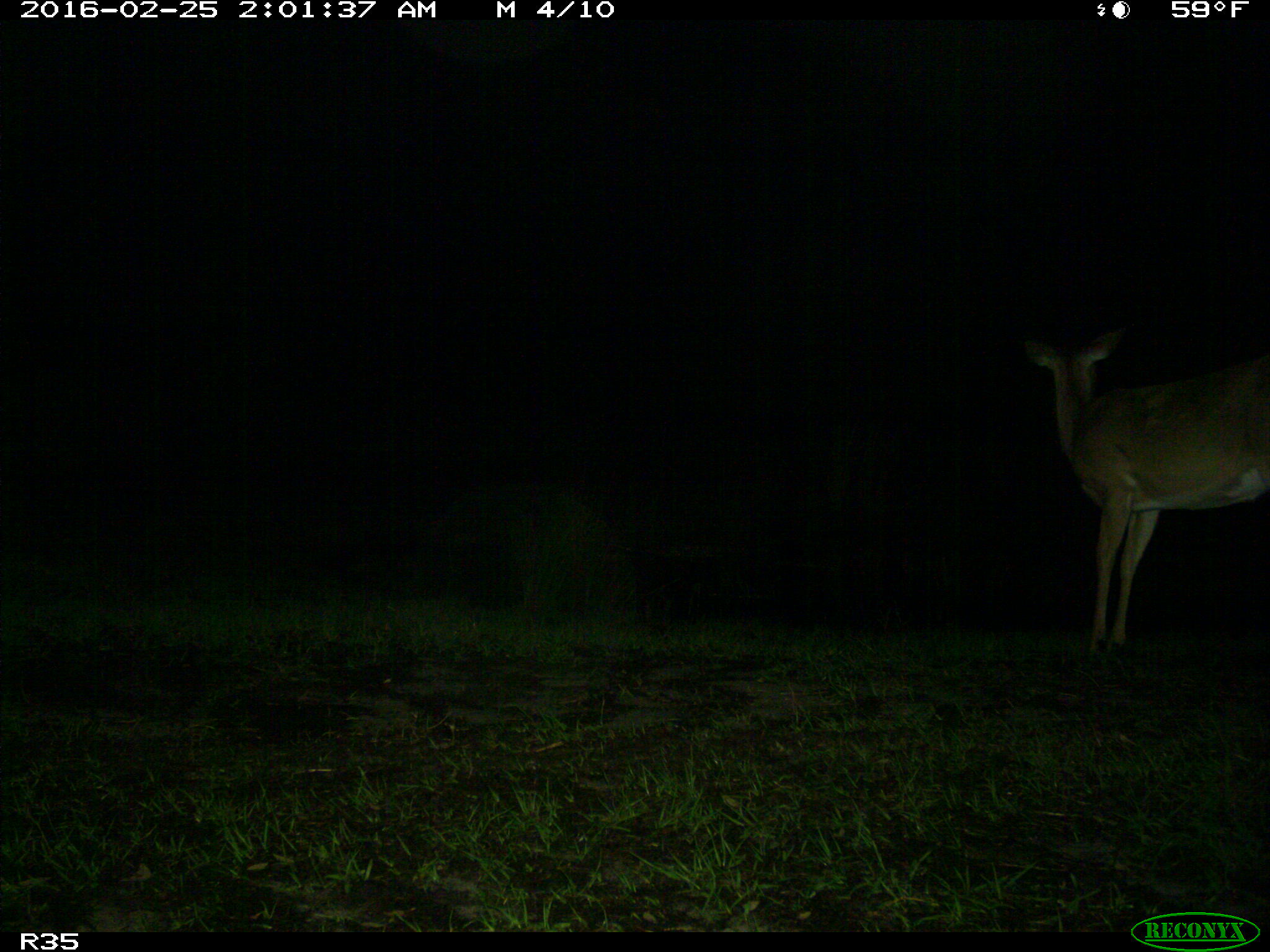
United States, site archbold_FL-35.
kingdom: Animalia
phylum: Chordata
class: Mammalia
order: Artiodactyla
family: Cervidae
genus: Odocoileus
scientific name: Odocoileus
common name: deer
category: unidentified deer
Unidentified deer (deer) (Odocoileus).